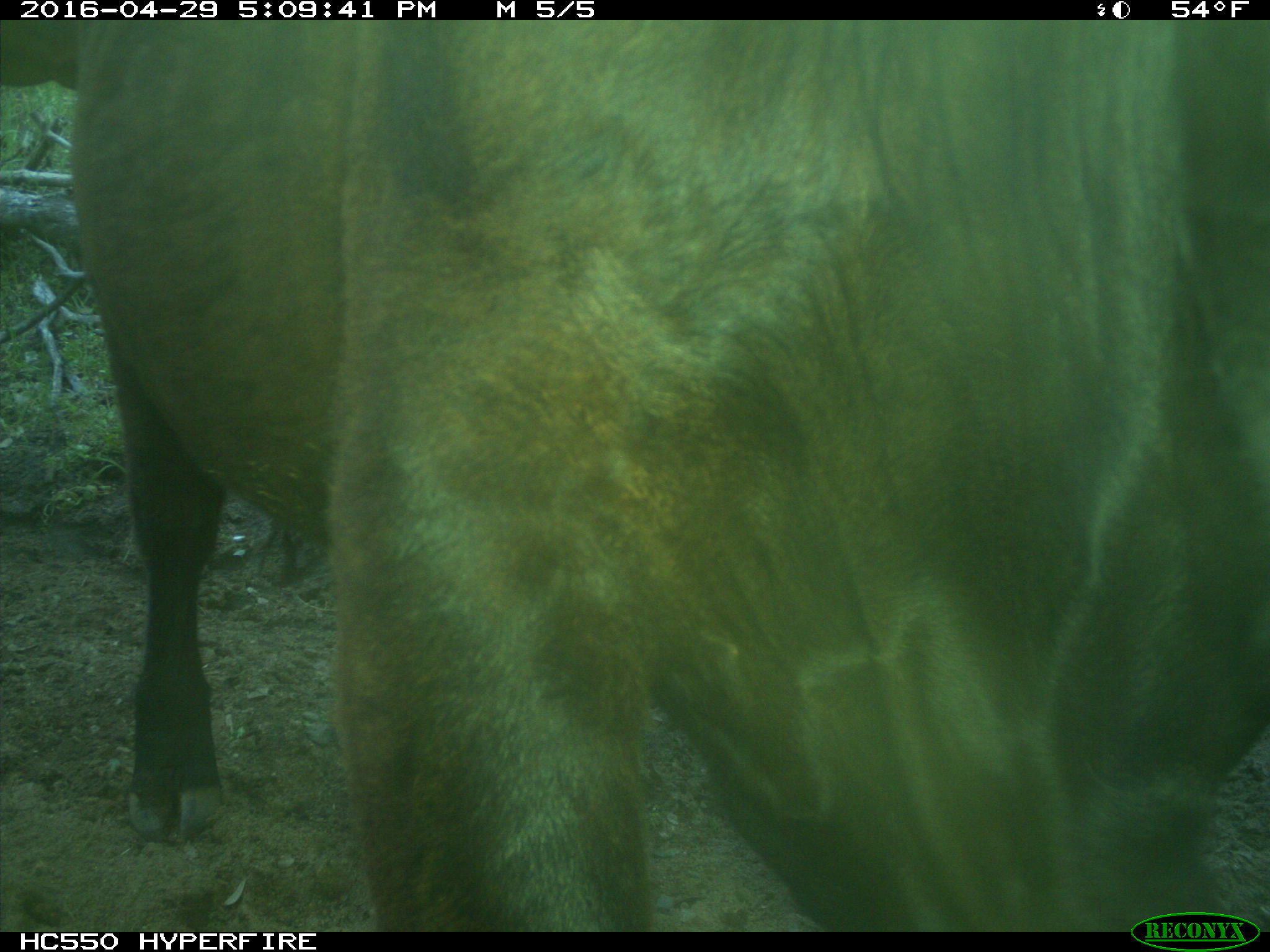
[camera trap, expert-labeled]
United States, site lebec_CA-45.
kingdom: Animalia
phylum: Chordata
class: Mammalia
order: Artiodactyla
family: Bovidae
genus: Bos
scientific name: Bos taurus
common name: domestic cow